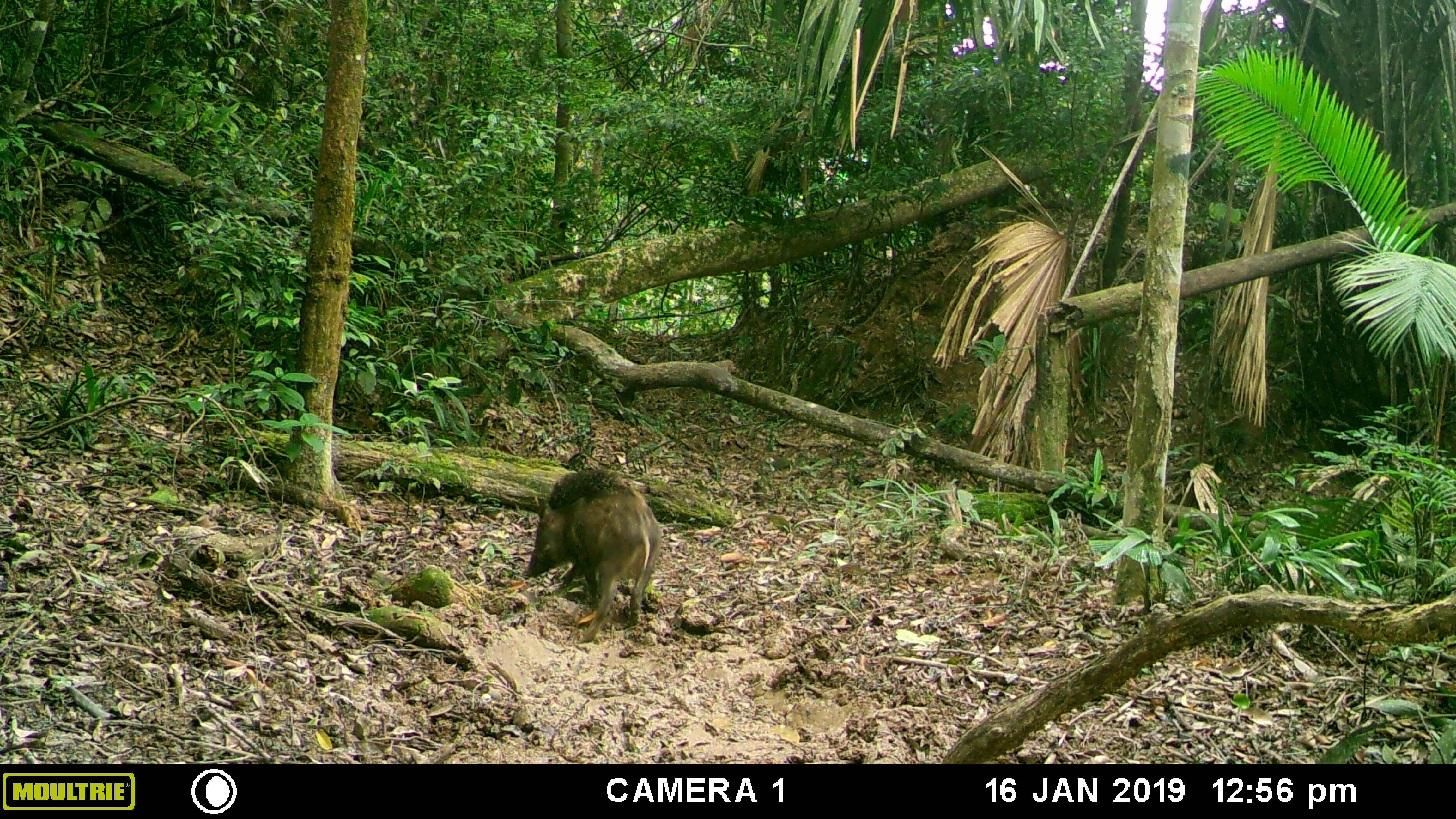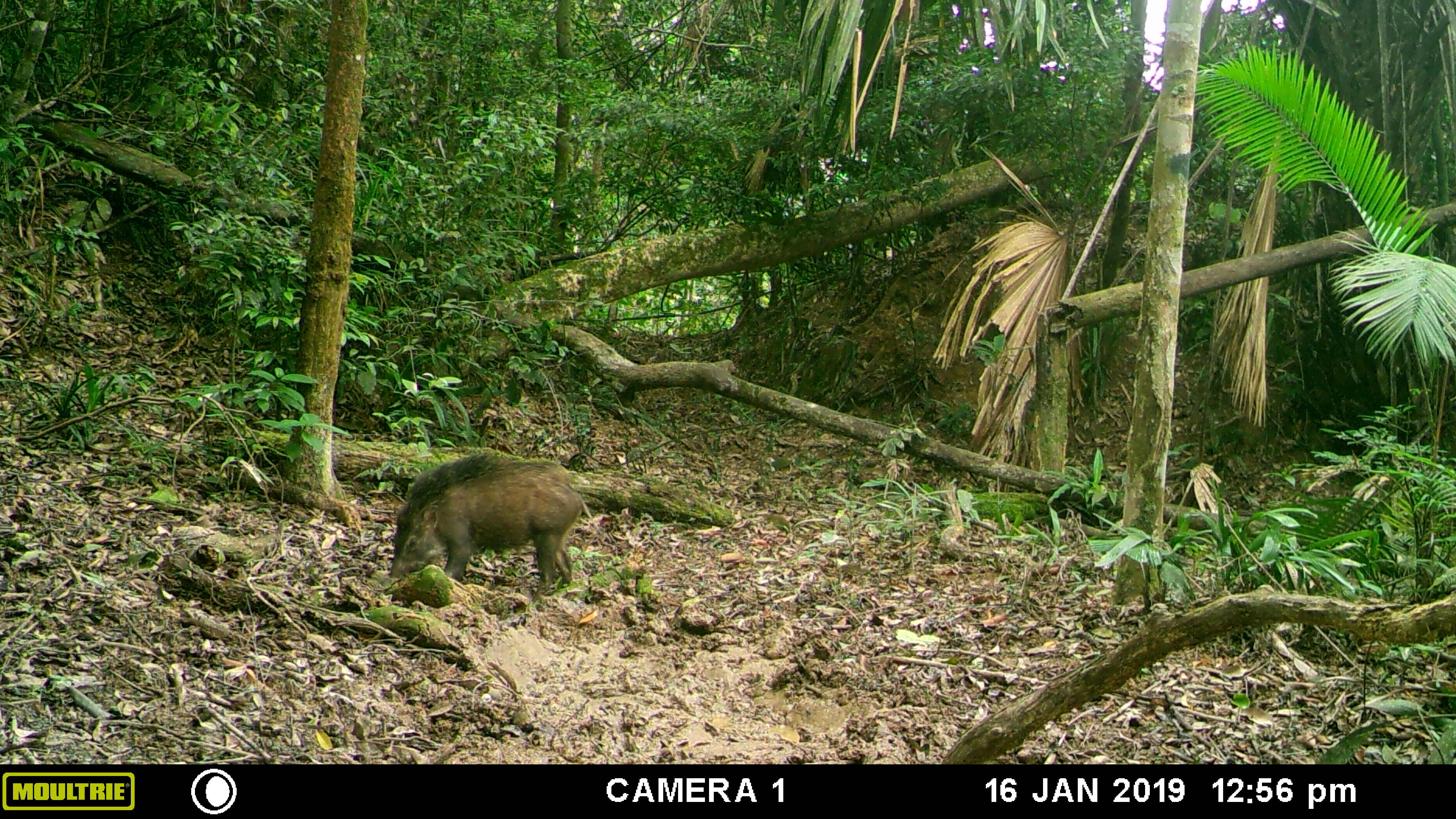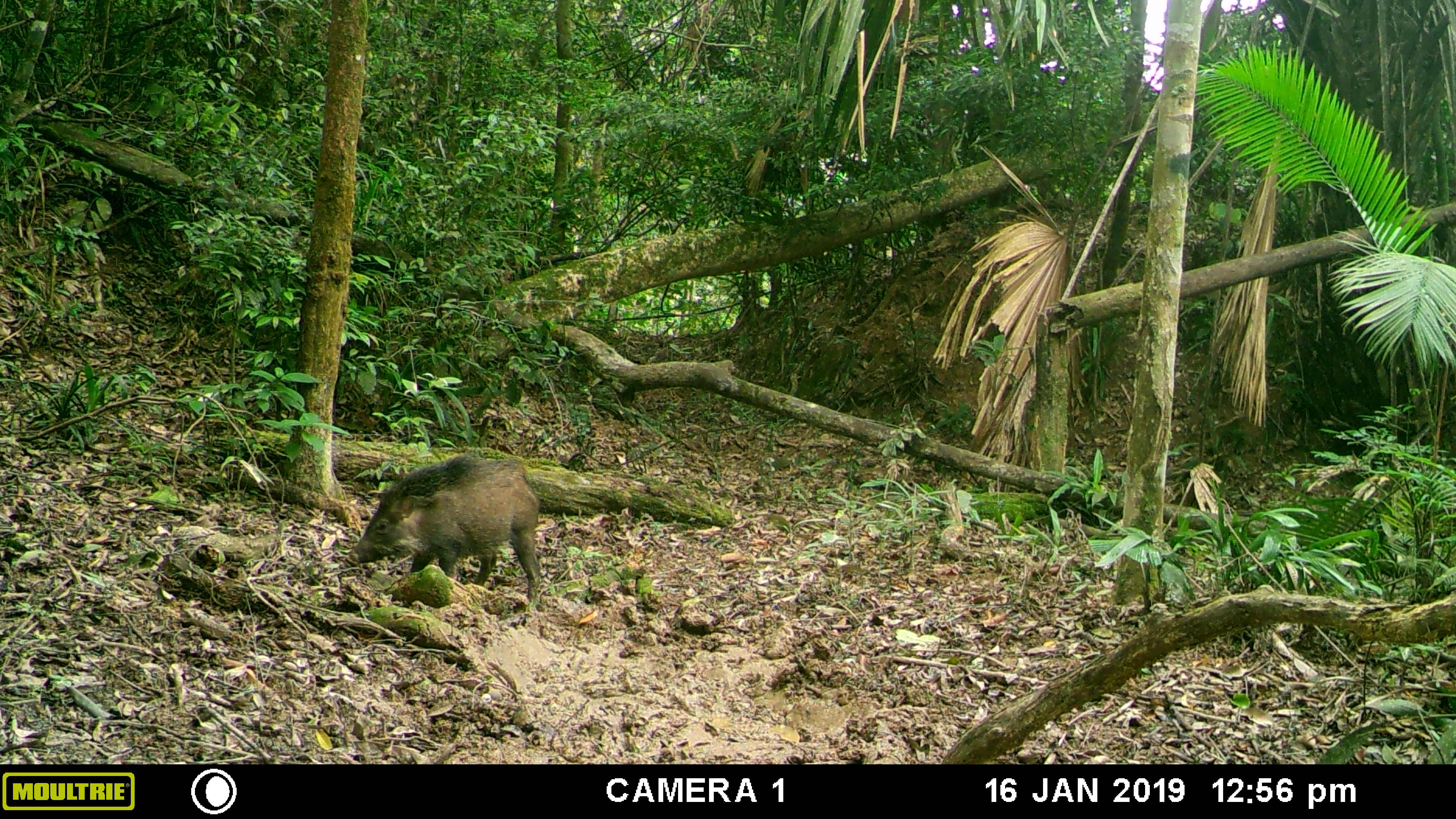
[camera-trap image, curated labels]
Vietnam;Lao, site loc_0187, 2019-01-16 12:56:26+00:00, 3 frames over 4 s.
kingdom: Animalia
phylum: Chordata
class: Mammalia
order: Artiodactyla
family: Suidae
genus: Sus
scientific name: Sus scrofa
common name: eurasian wild pig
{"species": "eurasian wild pig (Sus scrofa)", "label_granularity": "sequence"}